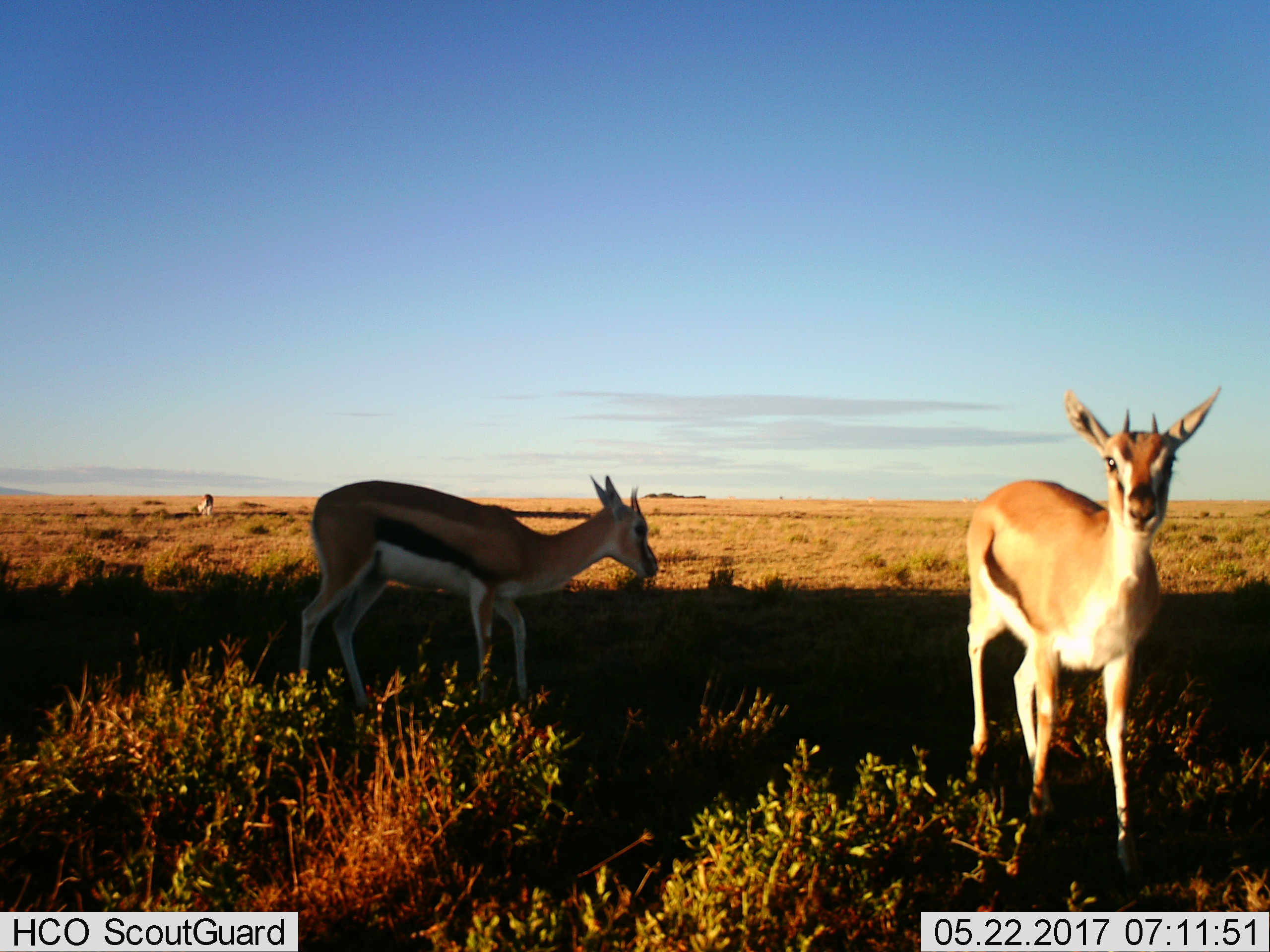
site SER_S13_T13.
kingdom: Animalia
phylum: Chordata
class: Mammalia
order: Artiodactyla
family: Bovidae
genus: Eudorcas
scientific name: Eudorcas thomsonii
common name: thomson's gazelle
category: gazellethomsons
Gazellethomsons (thomson's gazelle) (Eudorcas thomsonii), count 3. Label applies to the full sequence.